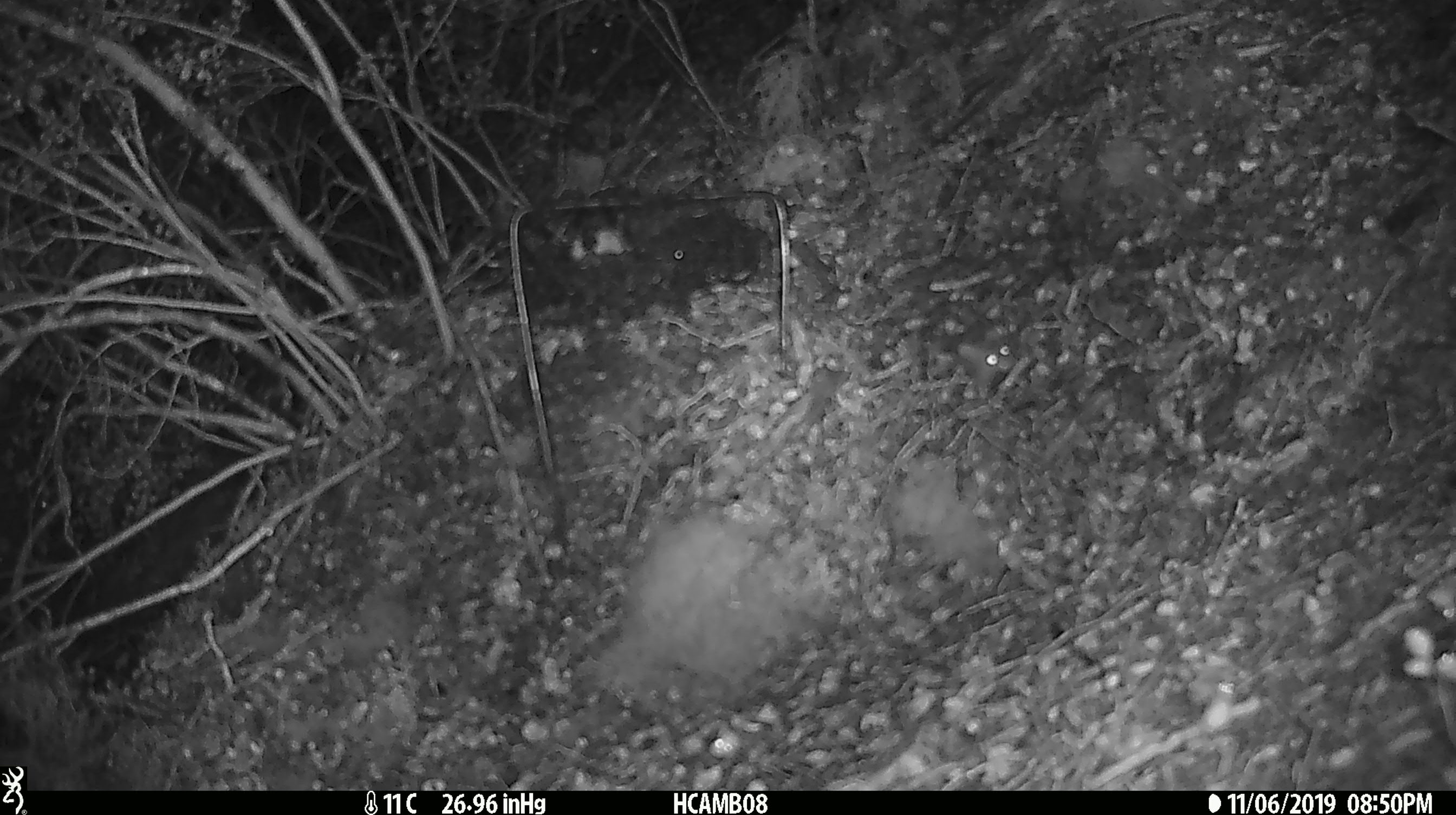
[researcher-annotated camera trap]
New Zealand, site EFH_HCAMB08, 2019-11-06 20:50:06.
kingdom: Animalia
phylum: Chordata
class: Mammalia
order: Rodentia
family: Muridae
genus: Mus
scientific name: Mus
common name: mouse